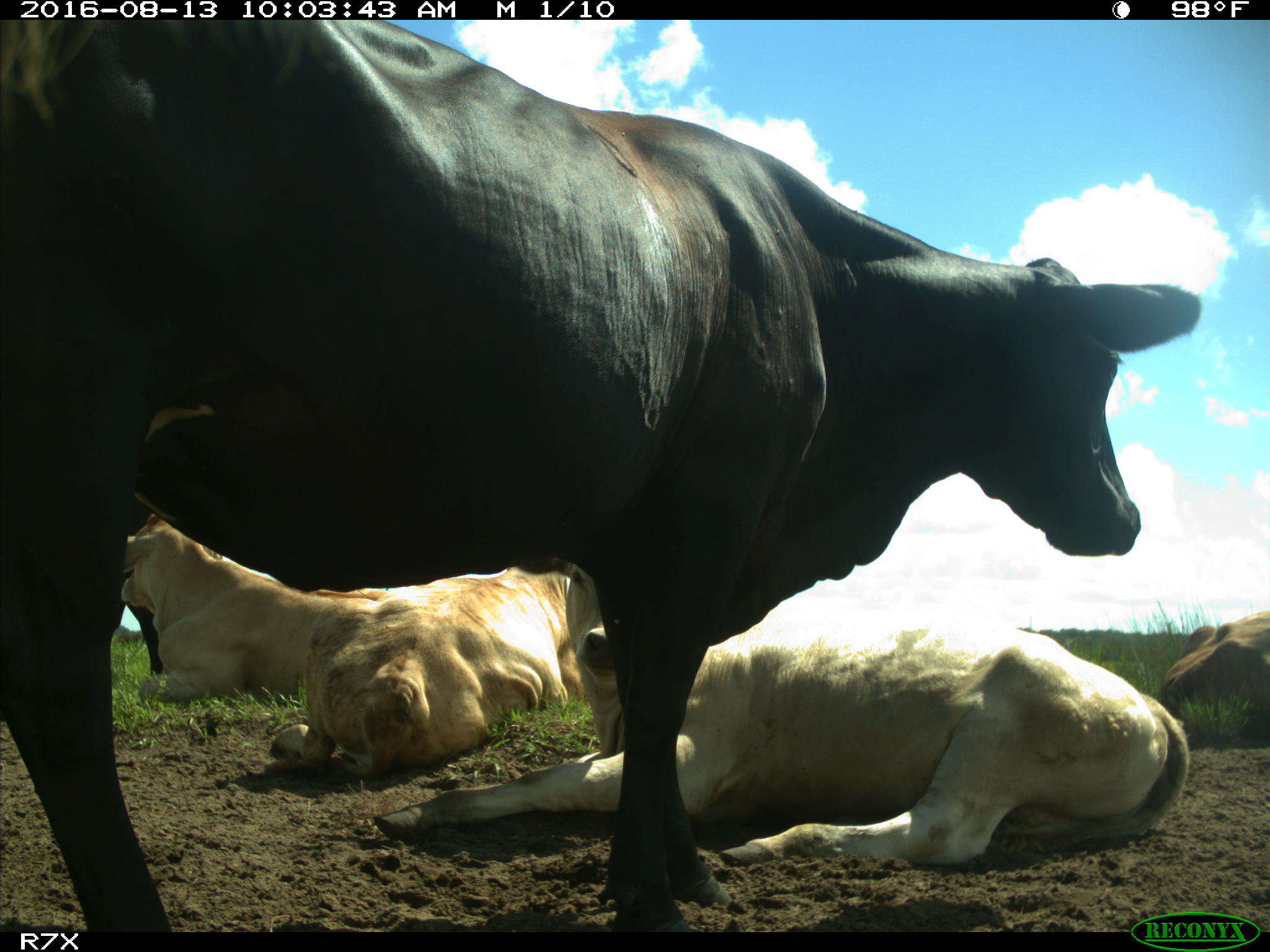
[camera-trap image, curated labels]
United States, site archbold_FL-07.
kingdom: Animalia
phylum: Chordata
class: Mammalia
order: Artiodactyla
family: Bovidae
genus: Bos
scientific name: Bos taurus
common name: domestic cow